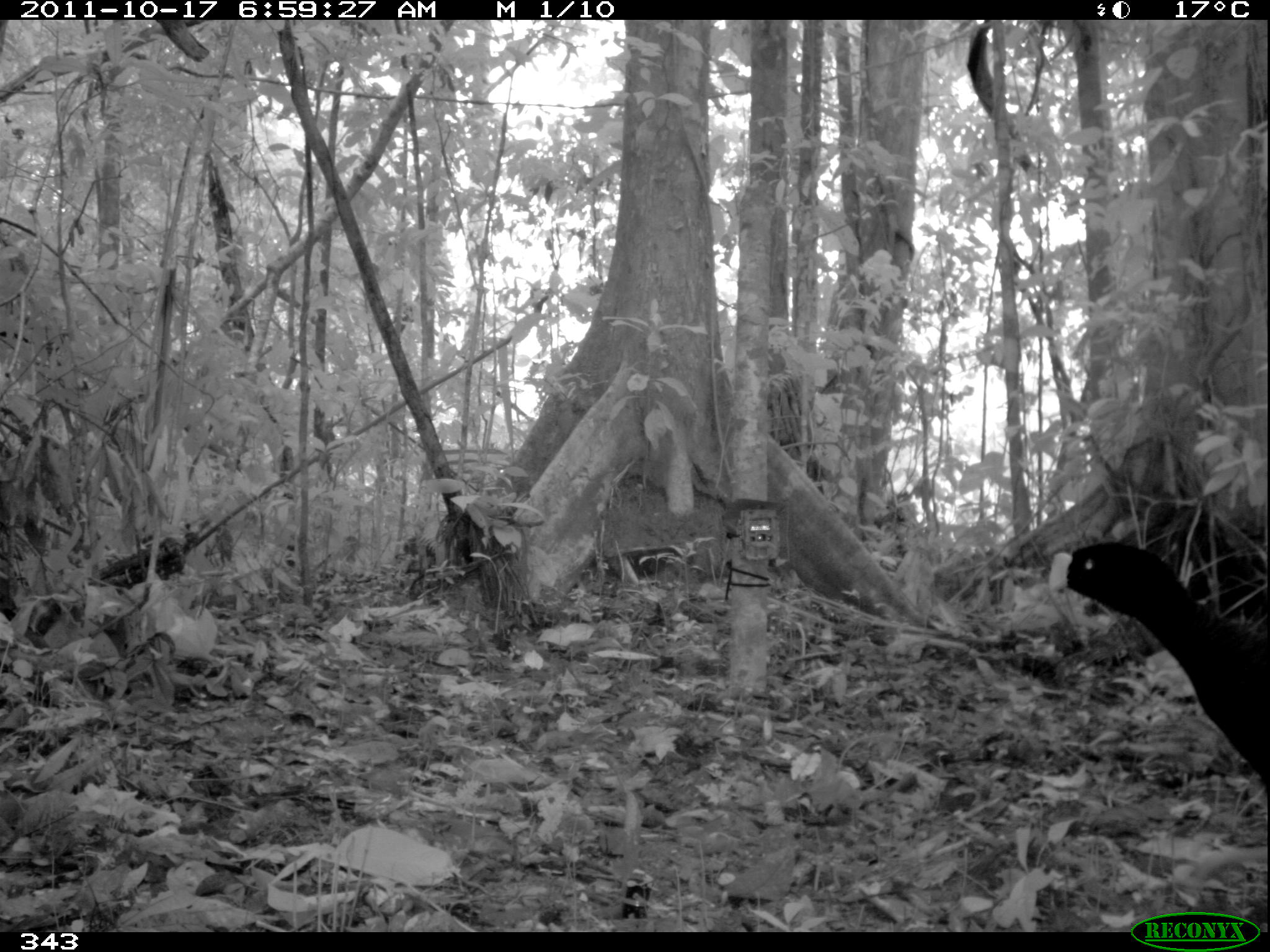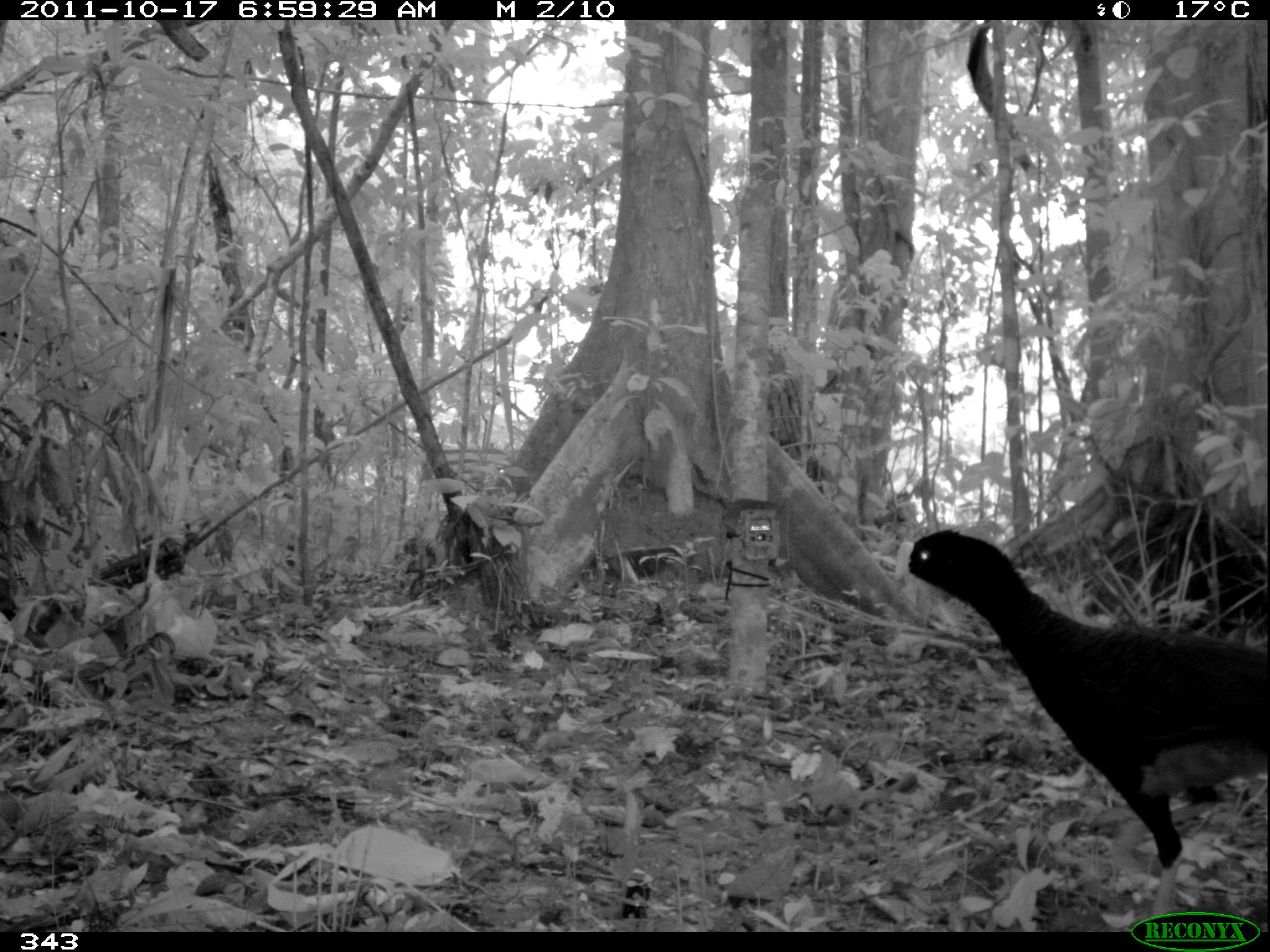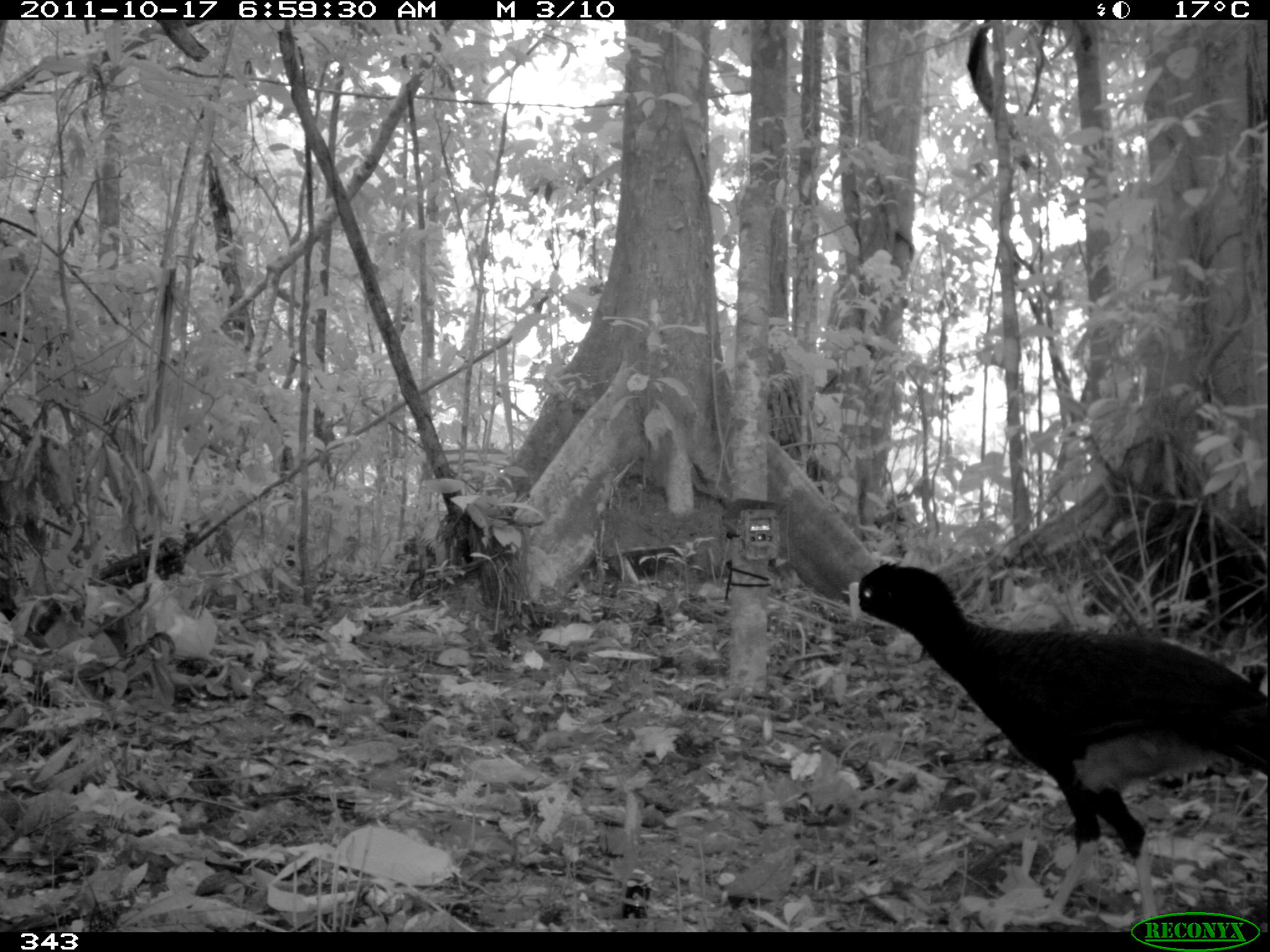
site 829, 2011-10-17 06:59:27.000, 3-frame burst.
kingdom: Animalia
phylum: Chordata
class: Aves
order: Galliformes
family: Cracidae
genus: Mitu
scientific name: Mitu tuberosum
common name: razor-billed curassow